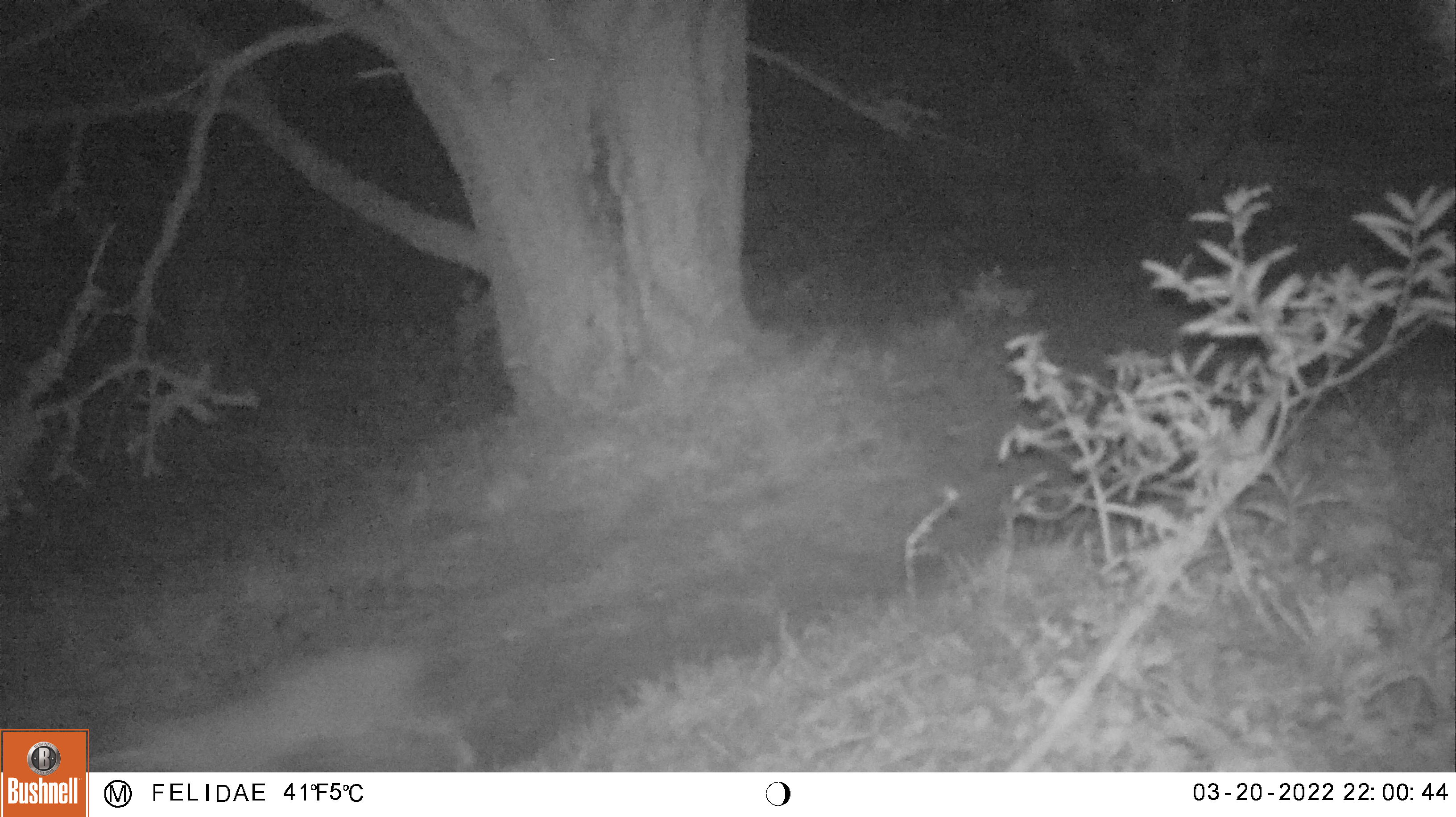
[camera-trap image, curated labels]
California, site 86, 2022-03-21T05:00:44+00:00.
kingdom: Animalia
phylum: Chordata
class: Mammalia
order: Carnivora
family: Felidae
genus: Lynx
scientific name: Lynx rufus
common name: bobcat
Bobcat (Lynx rufus).